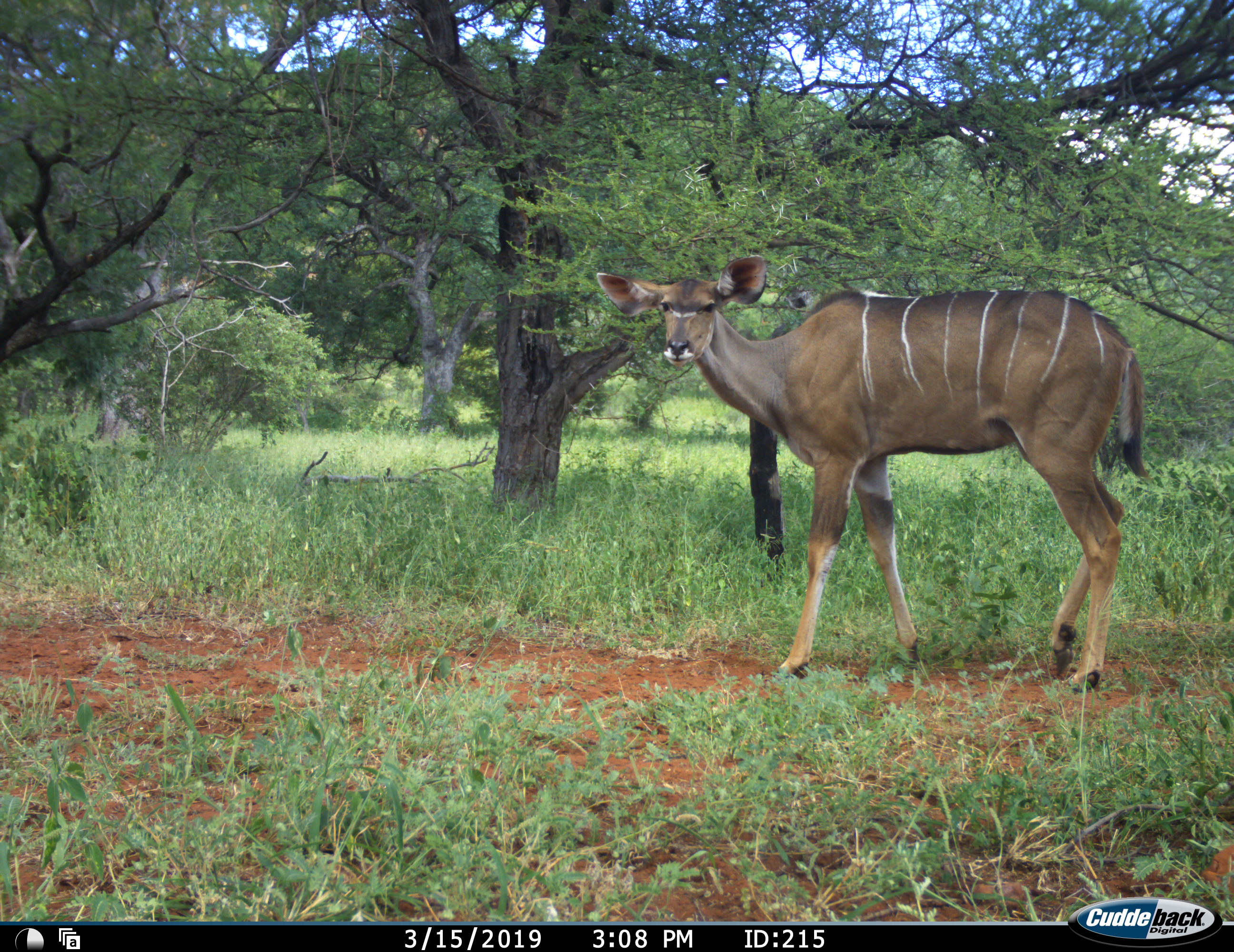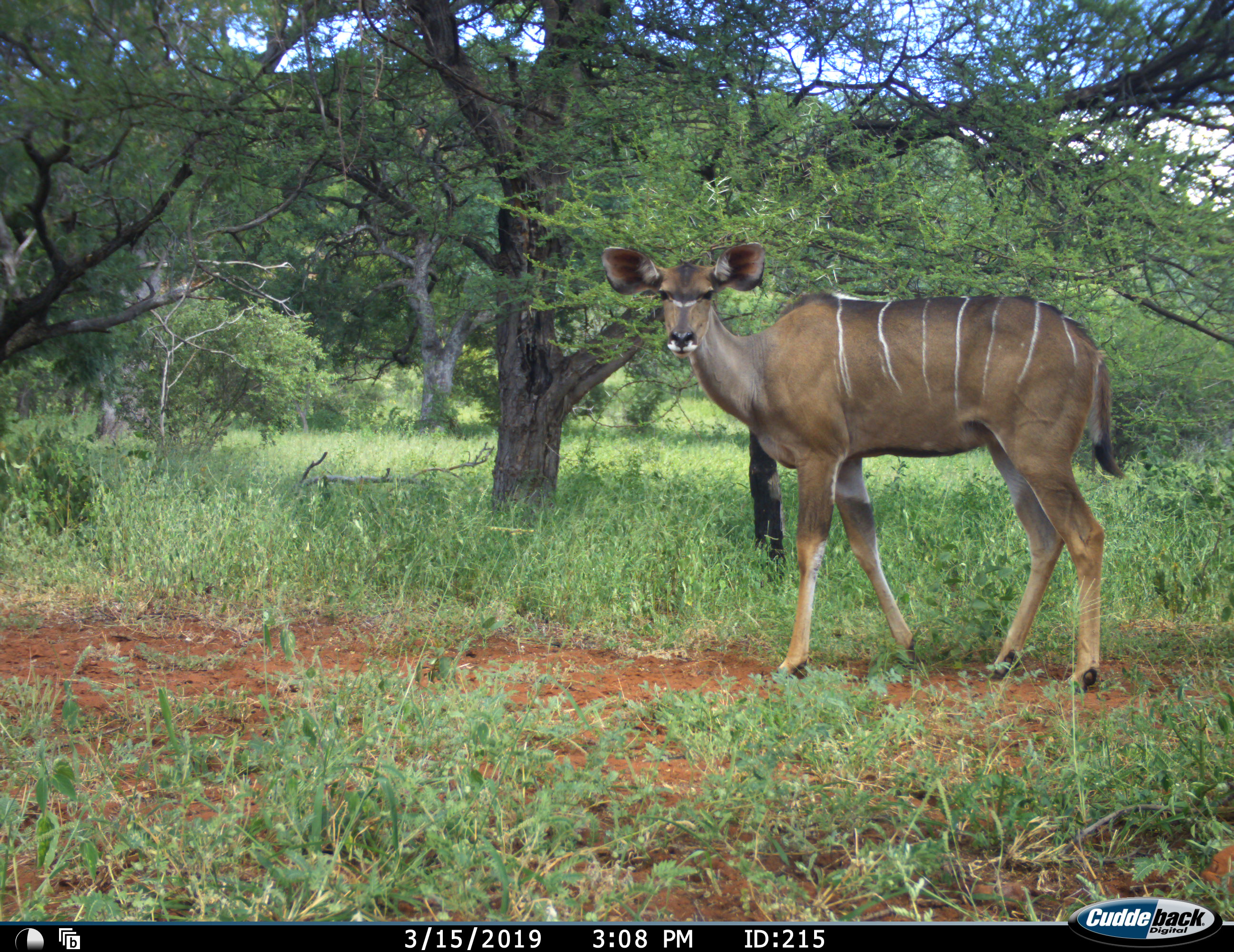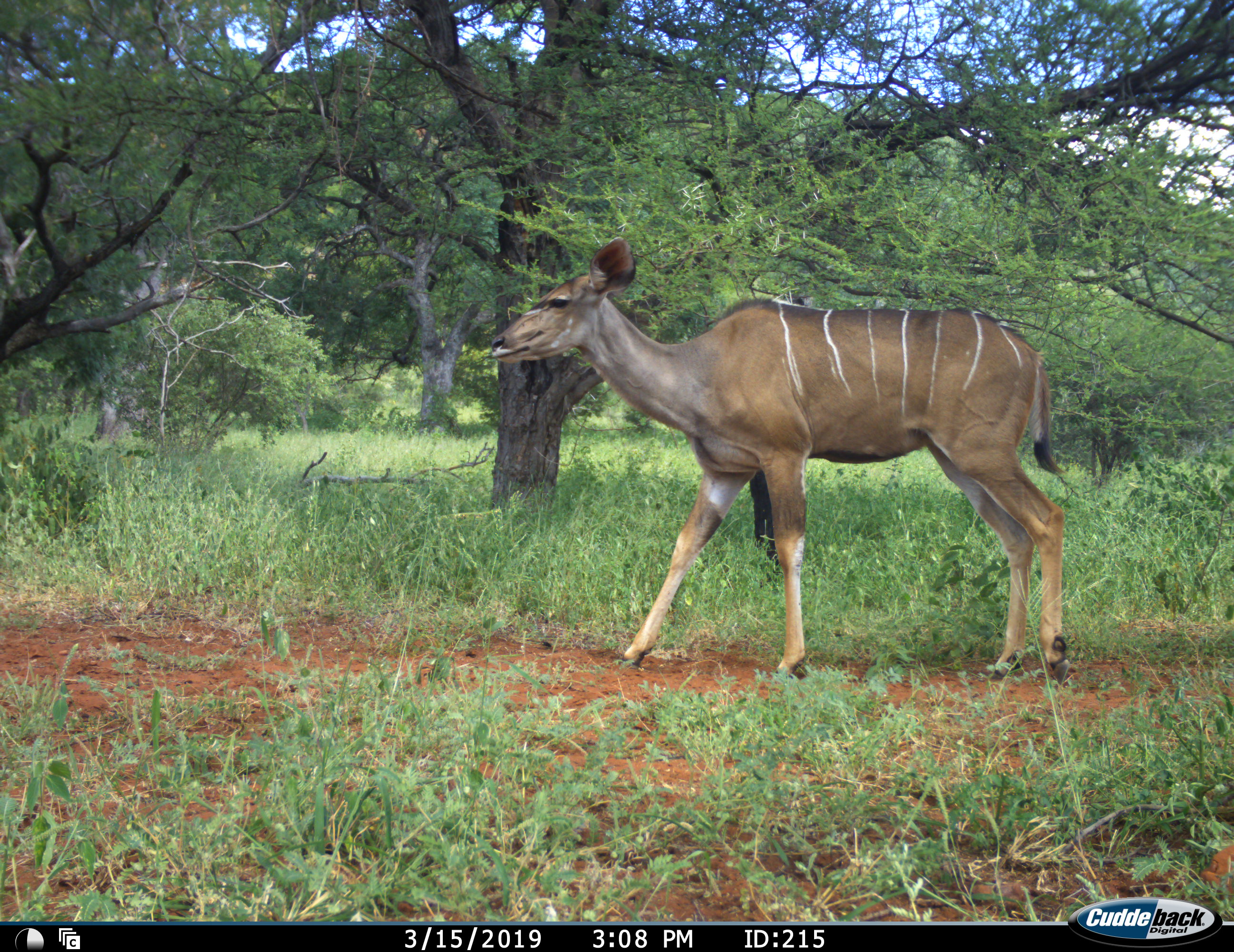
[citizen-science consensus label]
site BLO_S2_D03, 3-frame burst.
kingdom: Animalia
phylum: Chordata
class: Mammalia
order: Artiodactyla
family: Bovidae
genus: Tragelaphus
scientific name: Tragelaphus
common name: kudu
Kudu (Tragelaphus), count 1. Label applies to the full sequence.